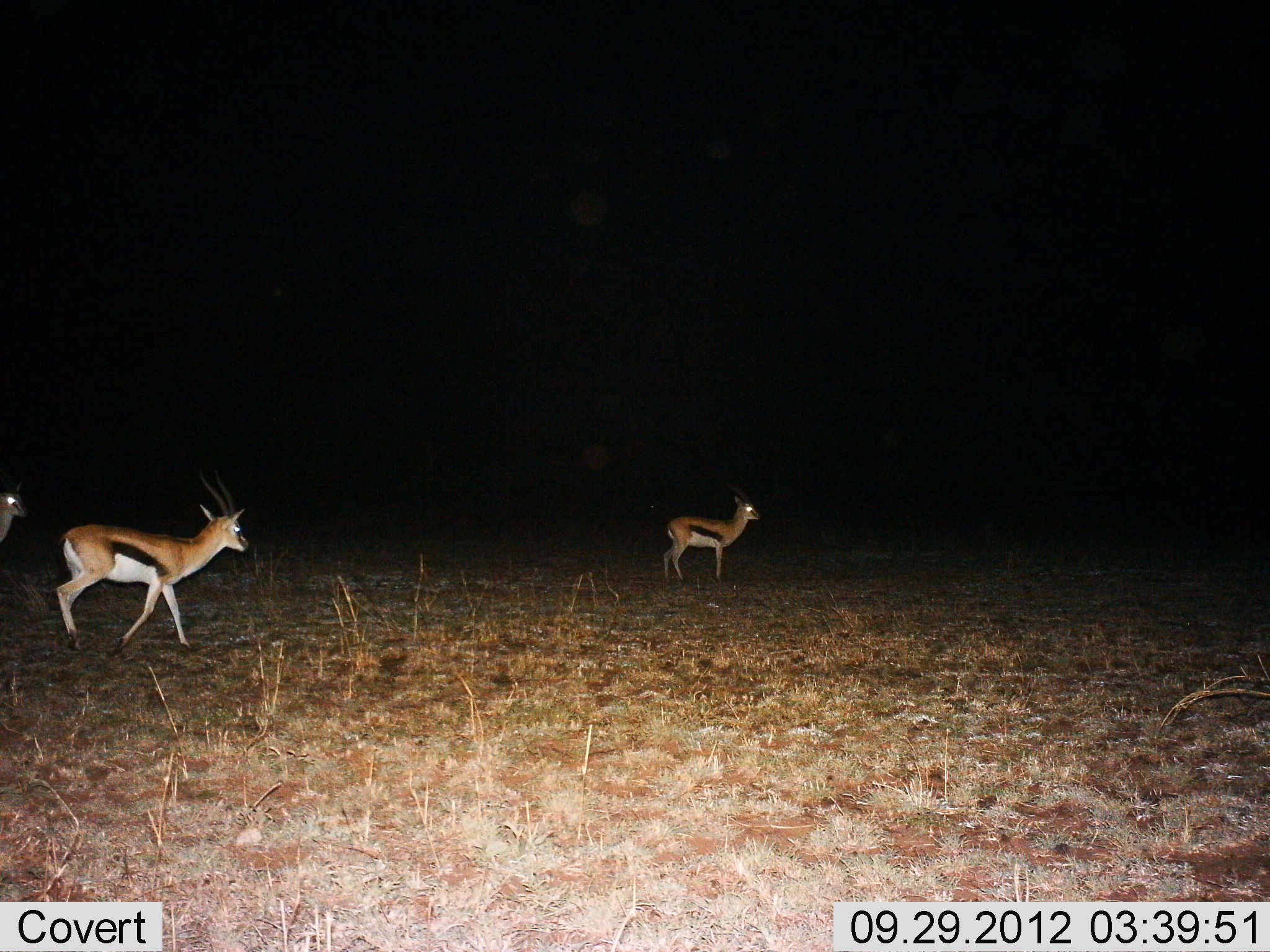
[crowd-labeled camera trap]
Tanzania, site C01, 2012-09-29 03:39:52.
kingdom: Animalia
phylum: Chordata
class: Mammalia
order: Artiodactyla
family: Bovidae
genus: Eudorcas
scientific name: Eudorcas thomsonii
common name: thomson's gazelle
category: gazellethomsons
Gazellethomsons (thomson's gazelle) (Eudorcas thomsonii), count 3. Behavior (volunteer vote fractions): standing 100%, resting 0%, moving 60%, interacting 0%. Young present (vote fraction): 0%. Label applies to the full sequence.